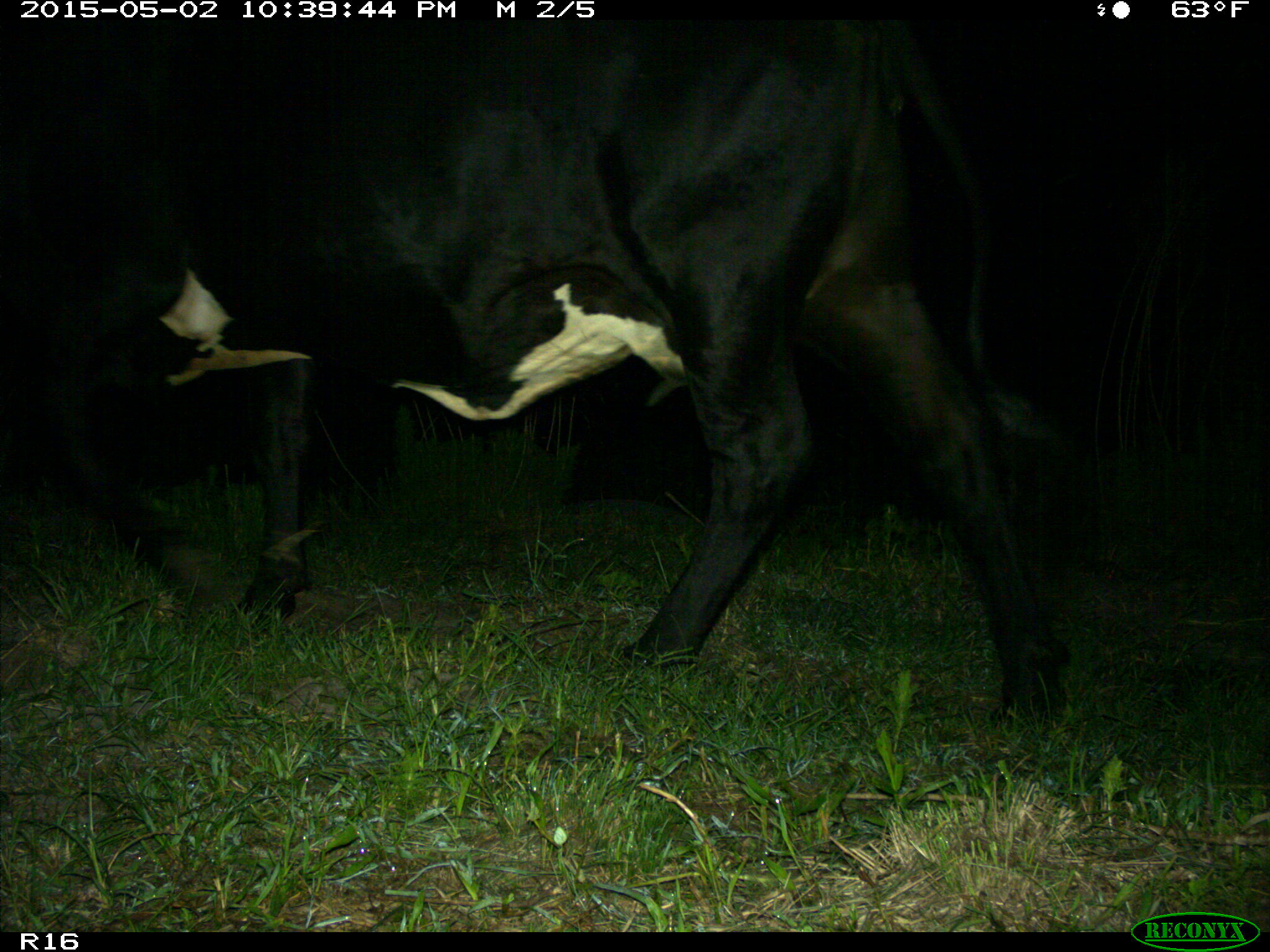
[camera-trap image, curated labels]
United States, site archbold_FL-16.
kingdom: Animalia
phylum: Chordata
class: Mammalia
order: Artiodactyla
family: Bovidae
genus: Bos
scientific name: Bos taurus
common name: domestic cow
Bos taurus (domestic cow).